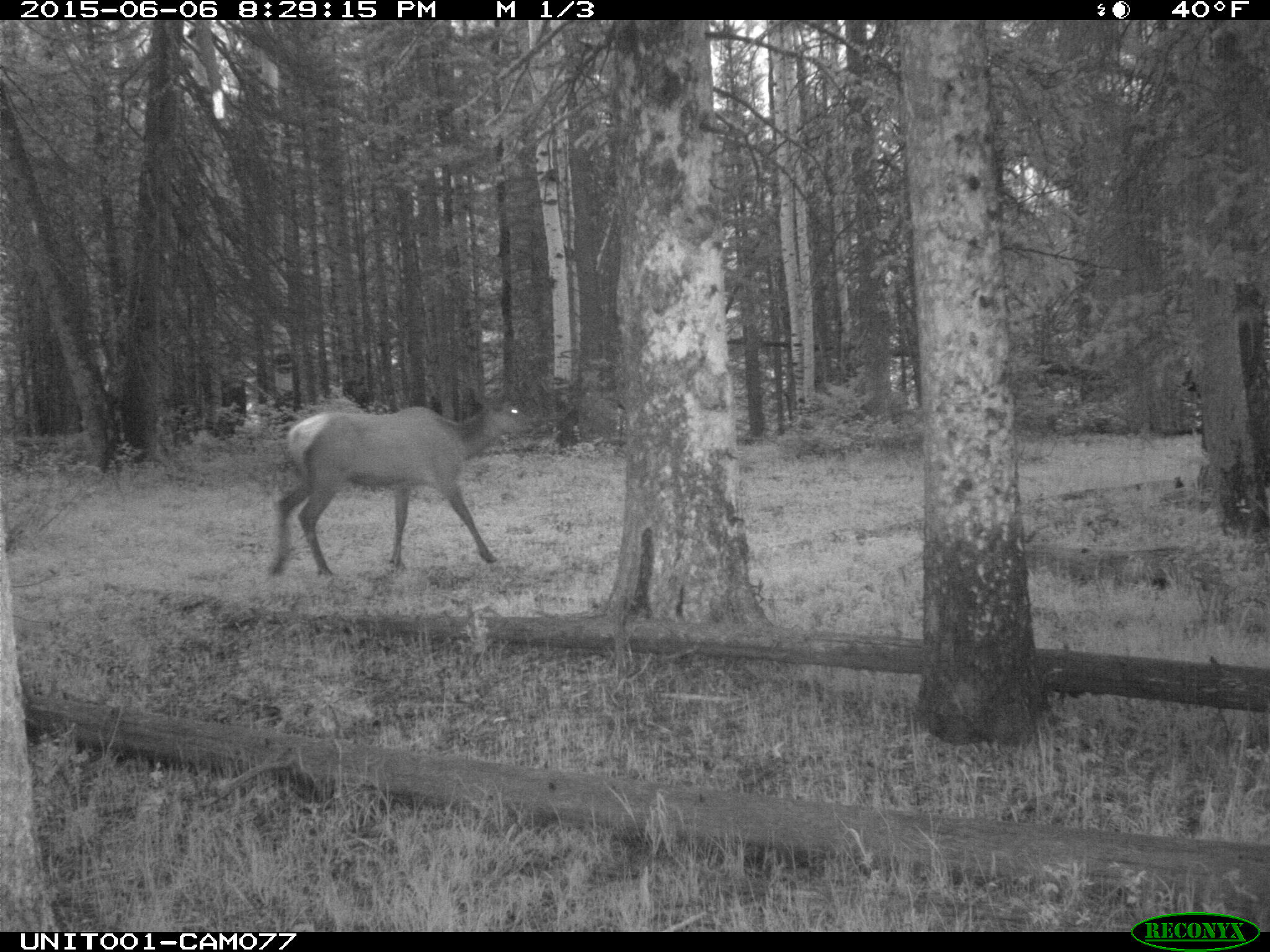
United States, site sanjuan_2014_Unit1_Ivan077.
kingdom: Animalia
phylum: Chordata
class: Mammalia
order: Artiodactyla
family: Cervidae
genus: Cervus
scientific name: Cervus elaphus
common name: red deer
Cervus elaphus (red deer).